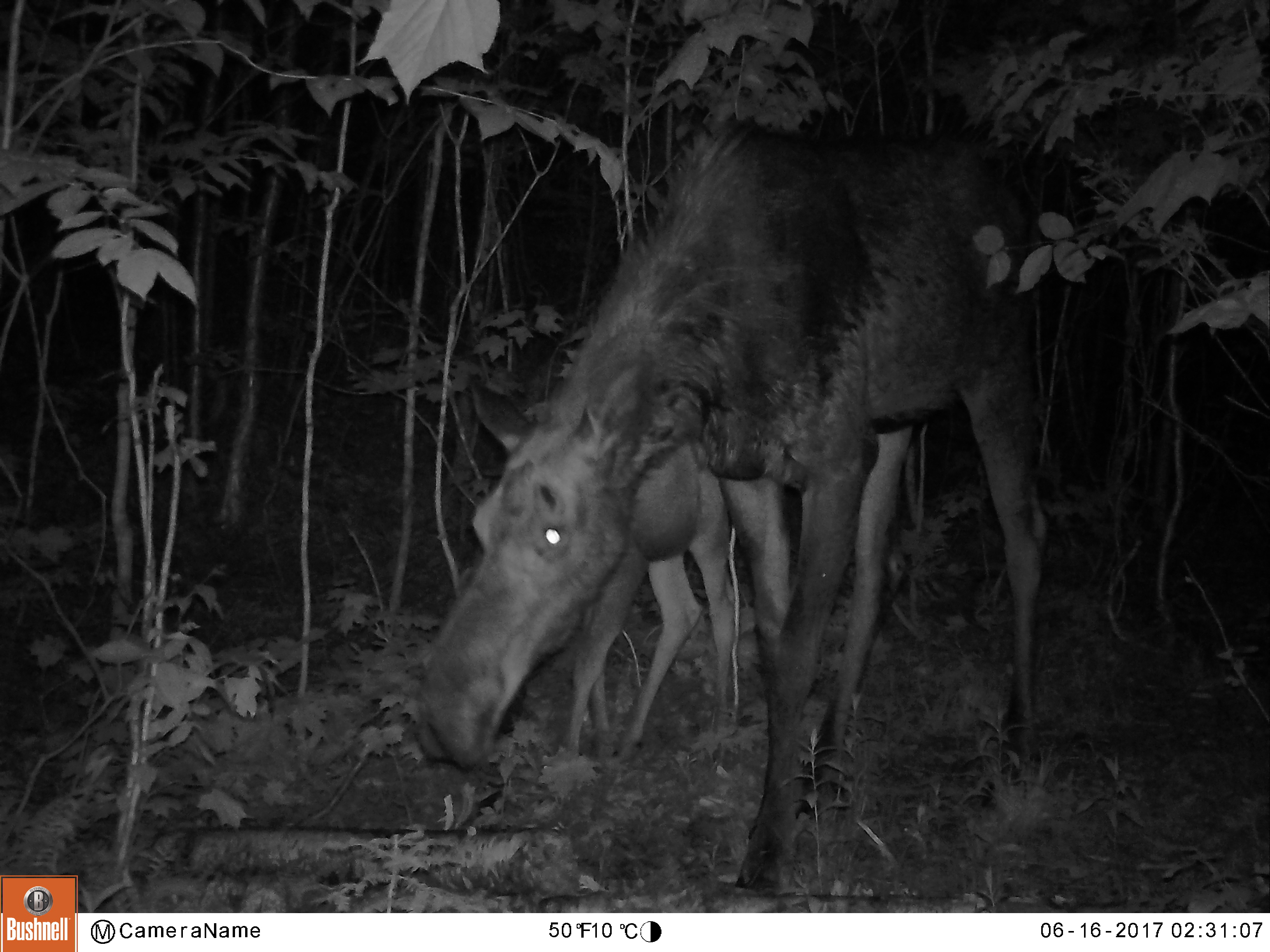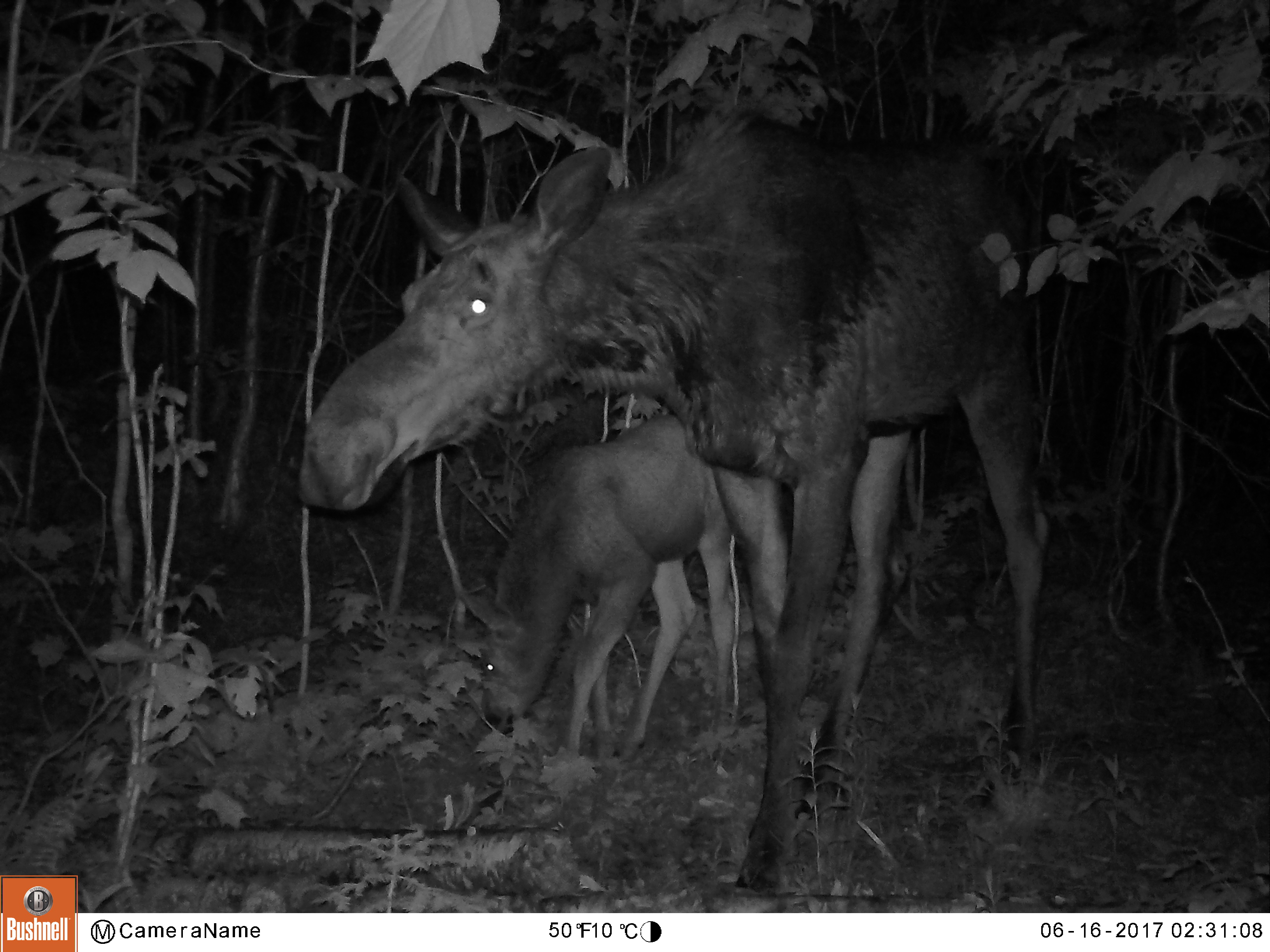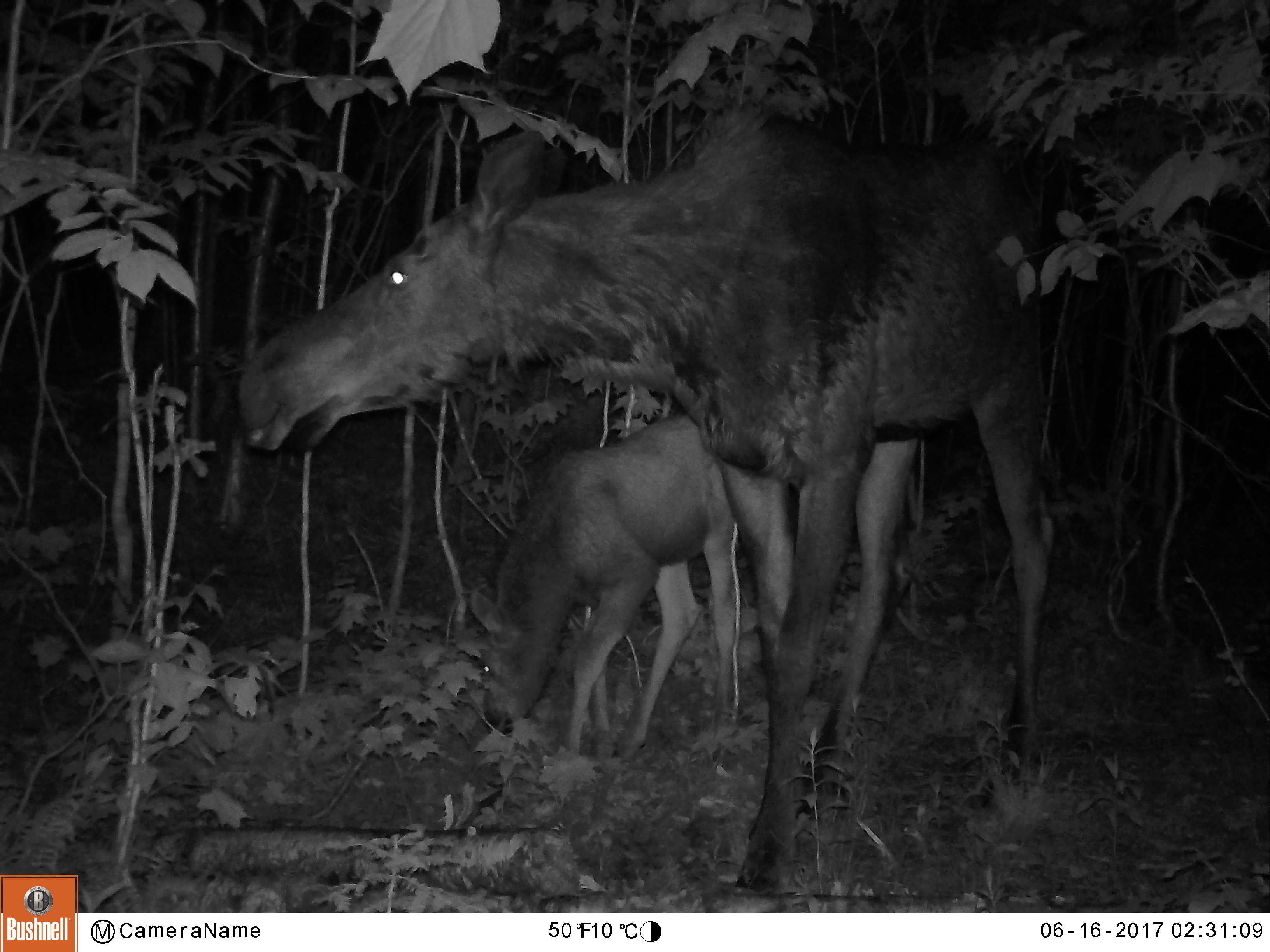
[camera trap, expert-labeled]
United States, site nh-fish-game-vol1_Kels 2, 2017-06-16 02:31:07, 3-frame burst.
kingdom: Animalia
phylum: Chordata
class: Mammalia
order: Artiodactyla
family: Cervidae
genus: Alces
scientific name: Alces alces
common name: moose